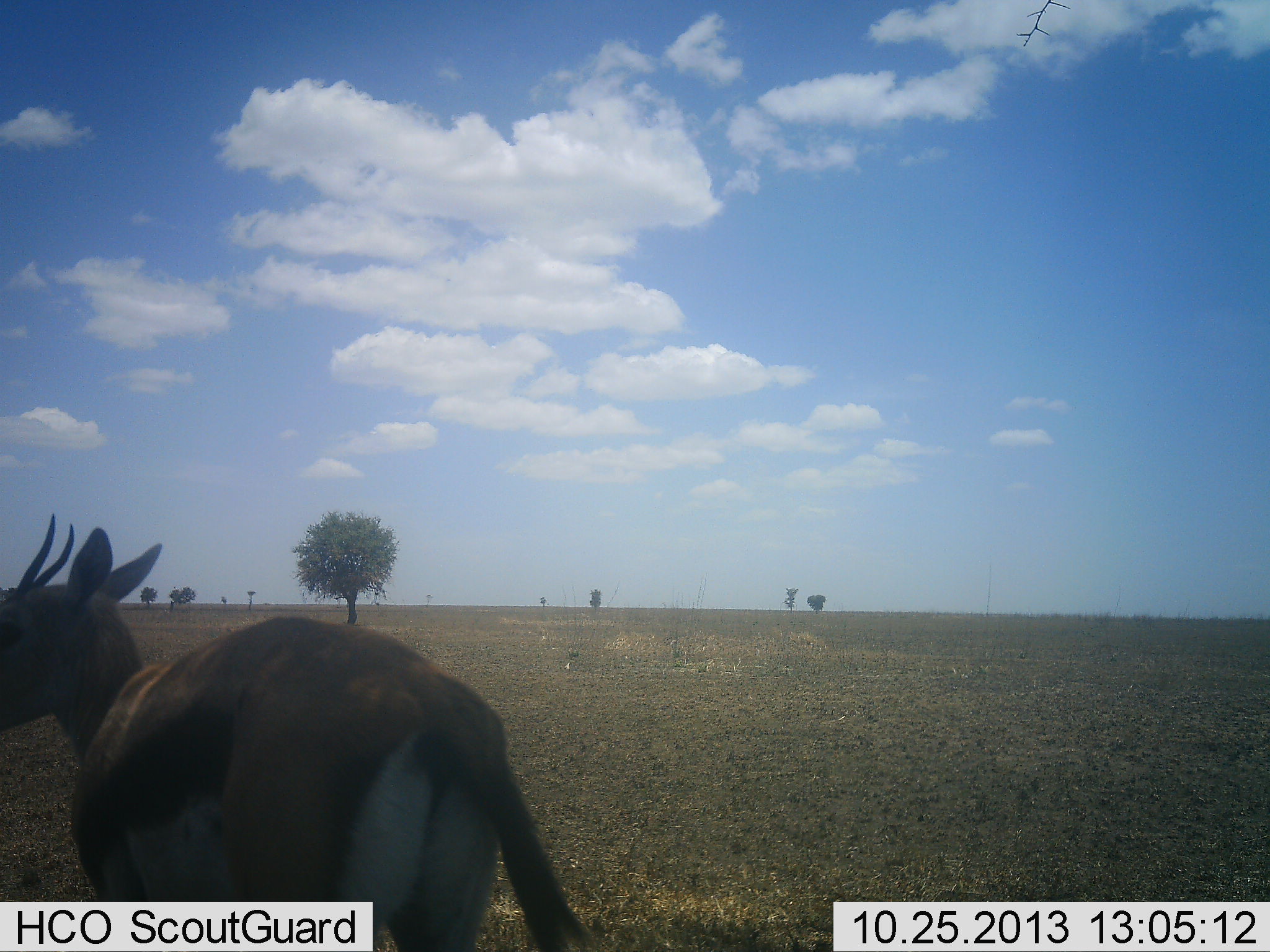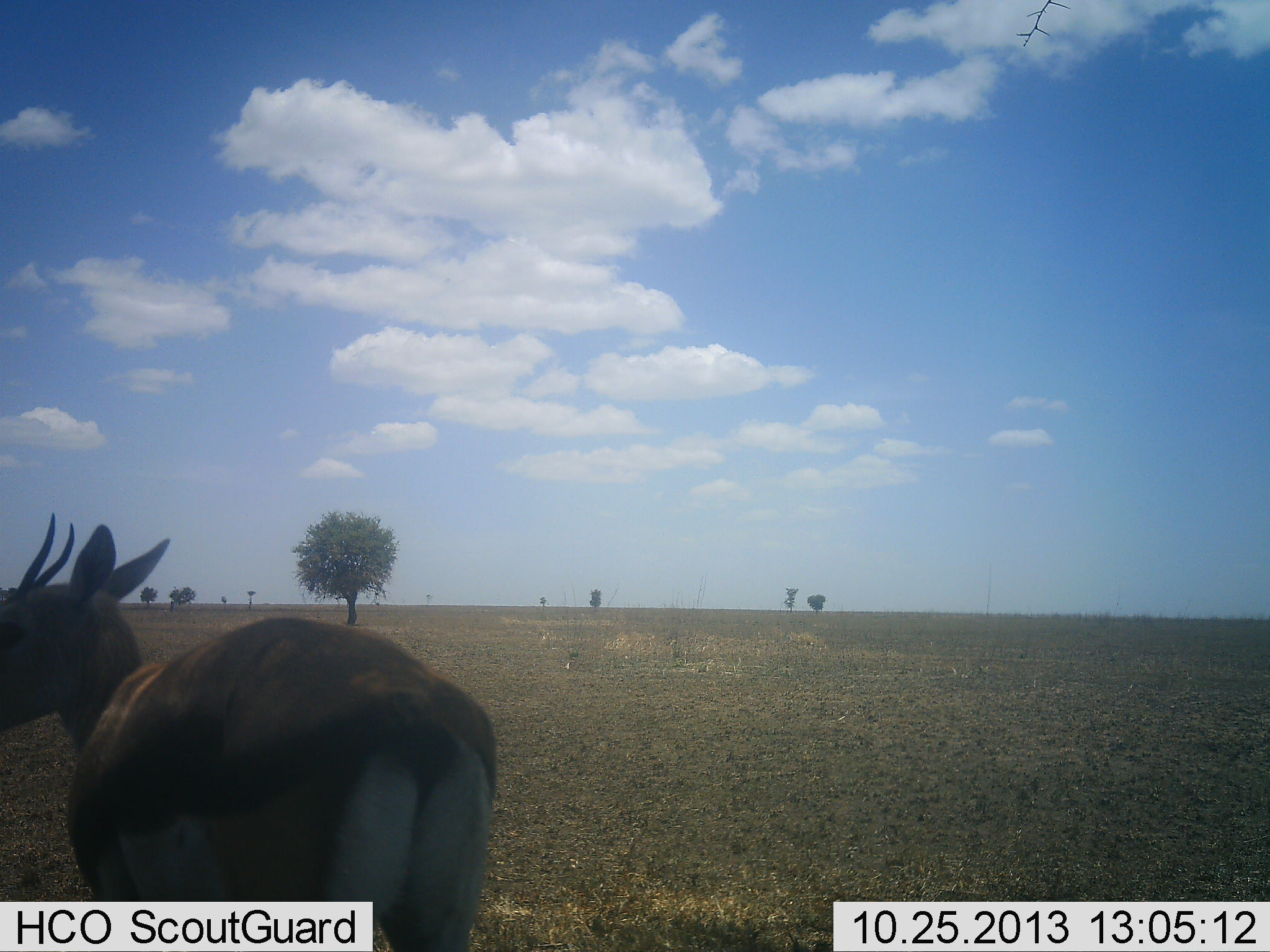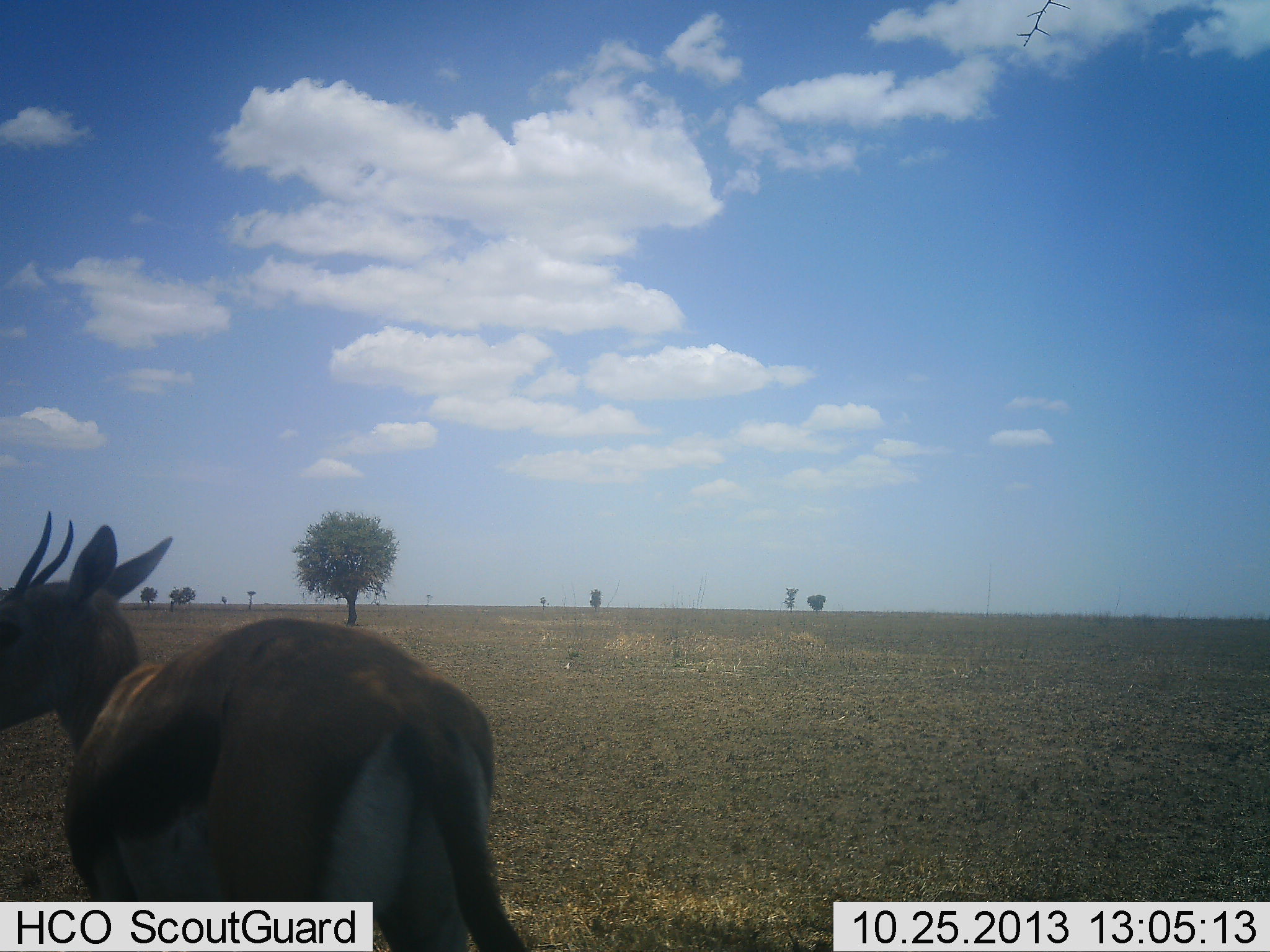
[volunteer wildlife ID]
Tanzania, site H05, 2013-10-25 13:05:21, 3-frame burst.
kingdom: Animalia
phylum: Chordata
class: Mammalia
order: Artiodactyla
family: Bovidae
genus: Eudorcas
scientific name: Eudorcas thomsonii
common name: thomson's gazelle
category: gazellethomsons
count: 1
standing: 97%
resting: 0%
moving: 3%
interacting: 0%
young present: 0%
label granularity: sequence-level